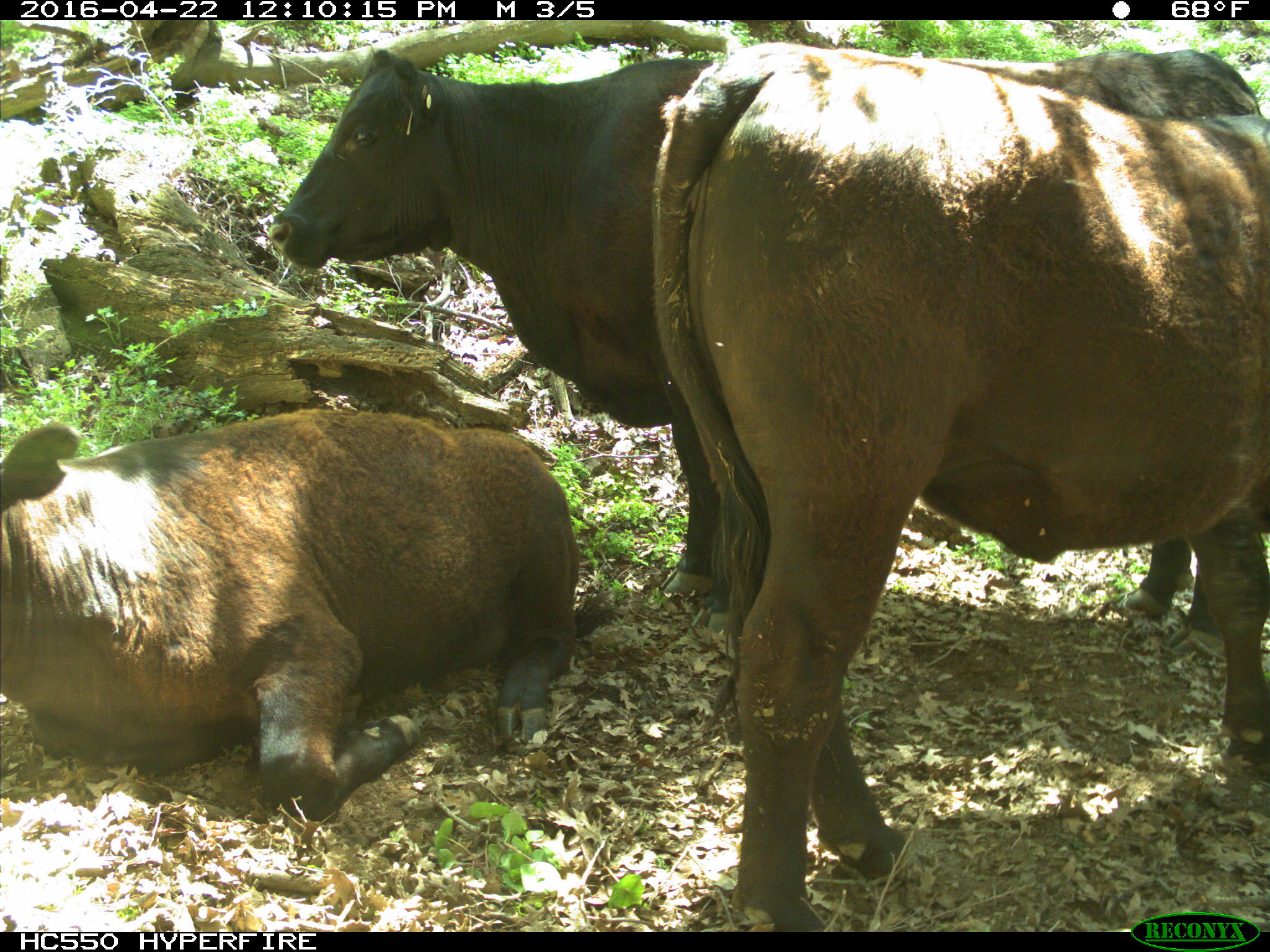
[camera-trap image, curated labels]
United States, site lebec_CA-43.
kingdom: Animalia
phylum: Chordata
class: Mammalia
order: Artiodactyla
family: Bovidae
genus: Bos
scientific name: Bos taurus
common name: domestic cow